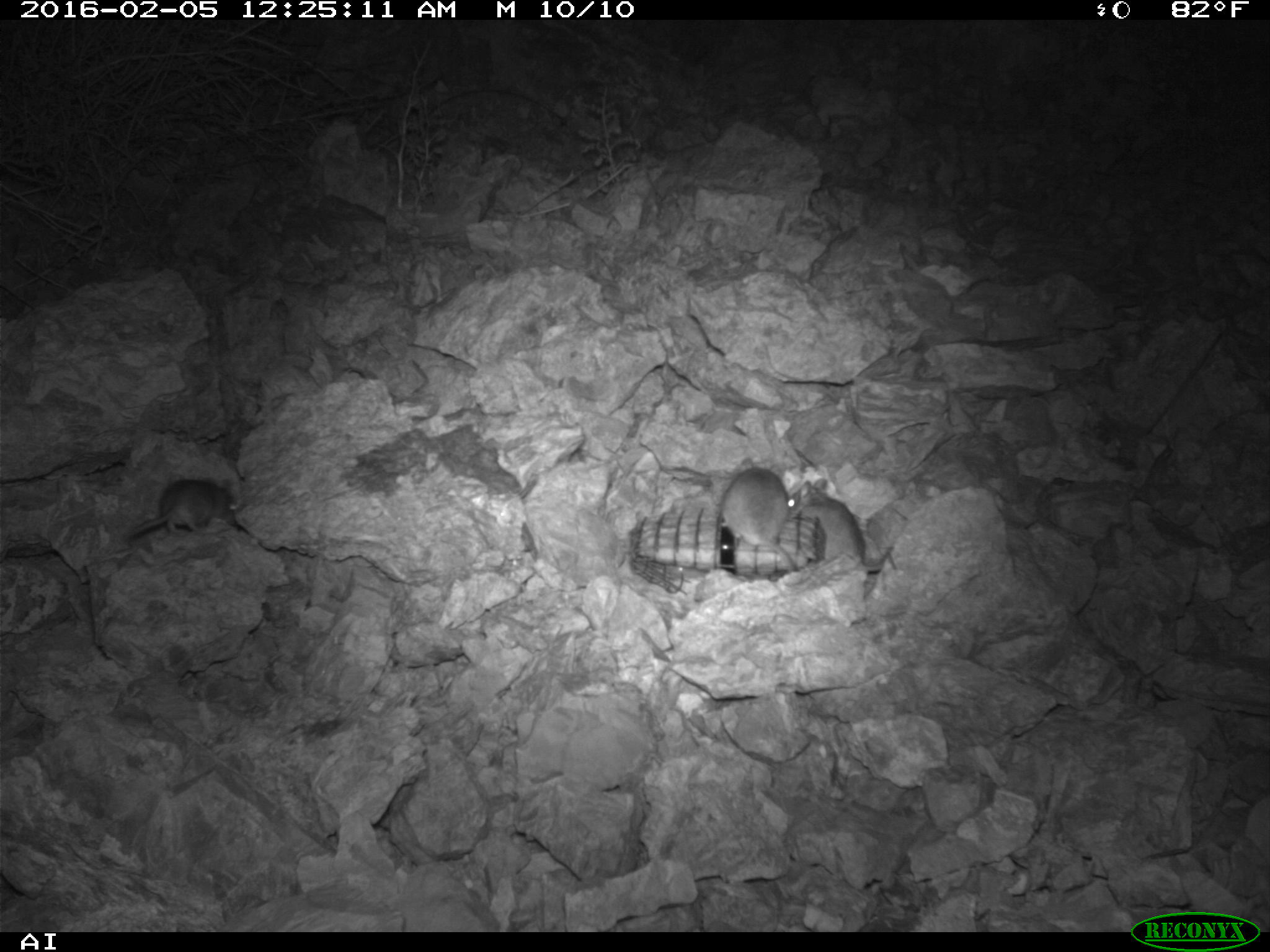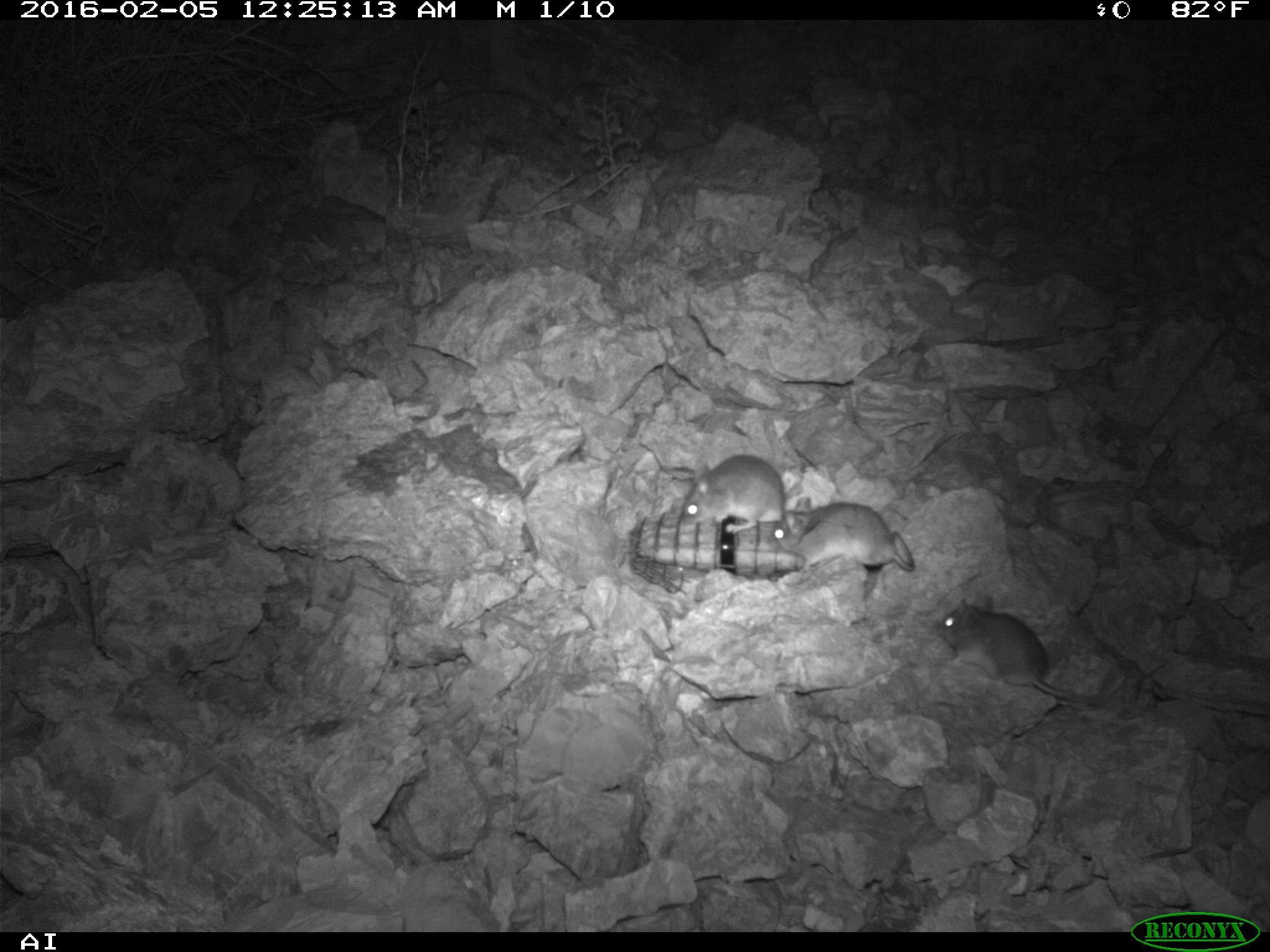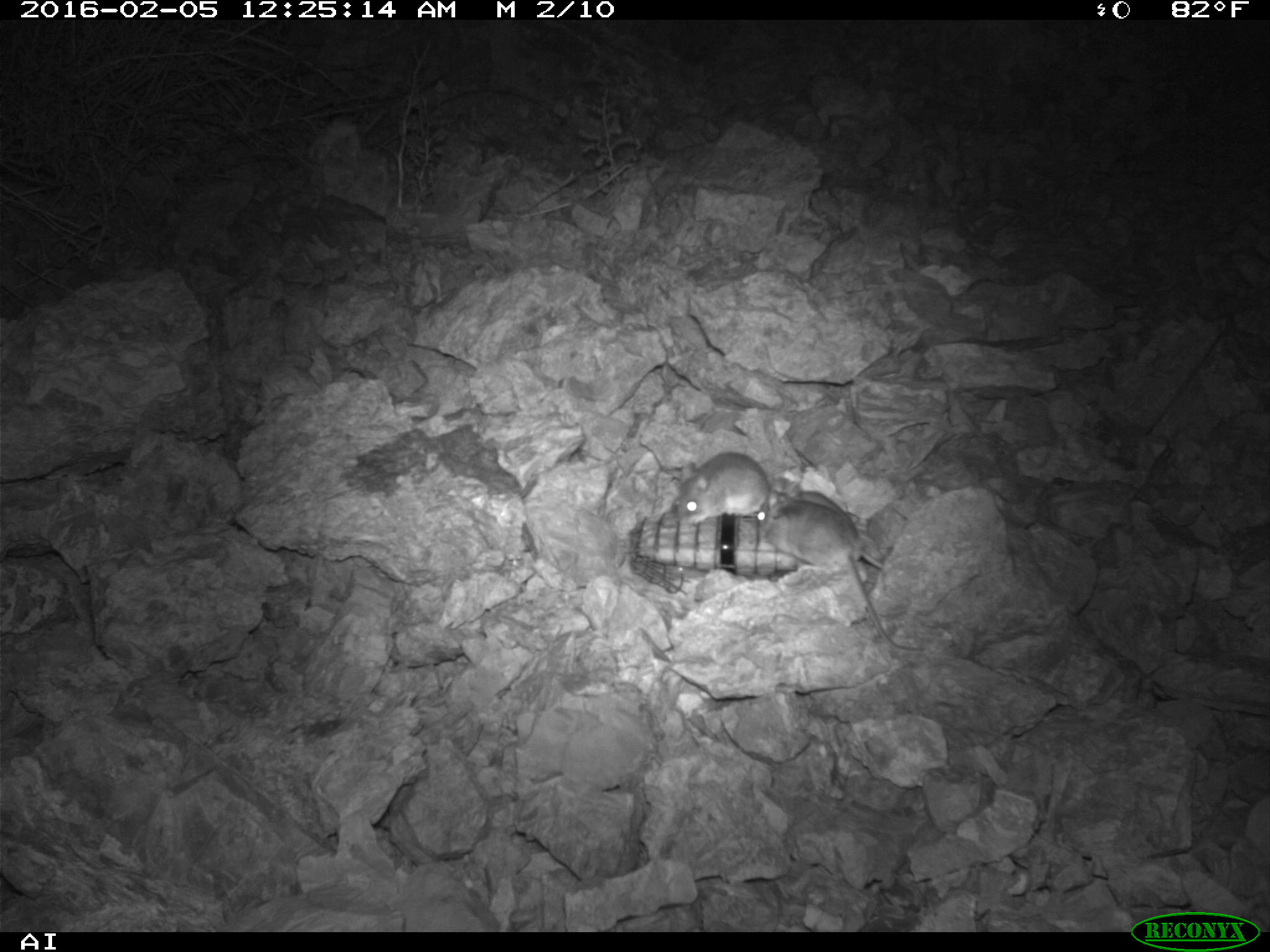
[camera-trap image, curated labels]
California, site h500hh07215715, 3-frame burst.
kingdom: Animalia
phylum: Chordata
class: Mammalia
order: Rodentia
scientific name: Rodentia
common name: rodent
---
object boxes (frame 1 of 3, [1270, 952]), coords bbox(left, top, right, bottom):
rodent: bbox(720, 454, 799, 571); bbox(788, 477, 882, 575); bbox(120, 473, 239, 544)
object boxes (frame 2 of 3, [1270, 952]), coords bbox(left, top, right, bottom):
rodent: bbox(935, 595, 1104, 707); bbox(774, 496, 913, 569); bbox(683, 454, 788, 529)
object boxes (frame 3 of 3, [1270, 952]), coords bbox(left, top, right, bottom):
rodent: bbox(757, 493, 925, 660); bbox(766, 474, 884, 571); bbox(674, 452, 770, 527)